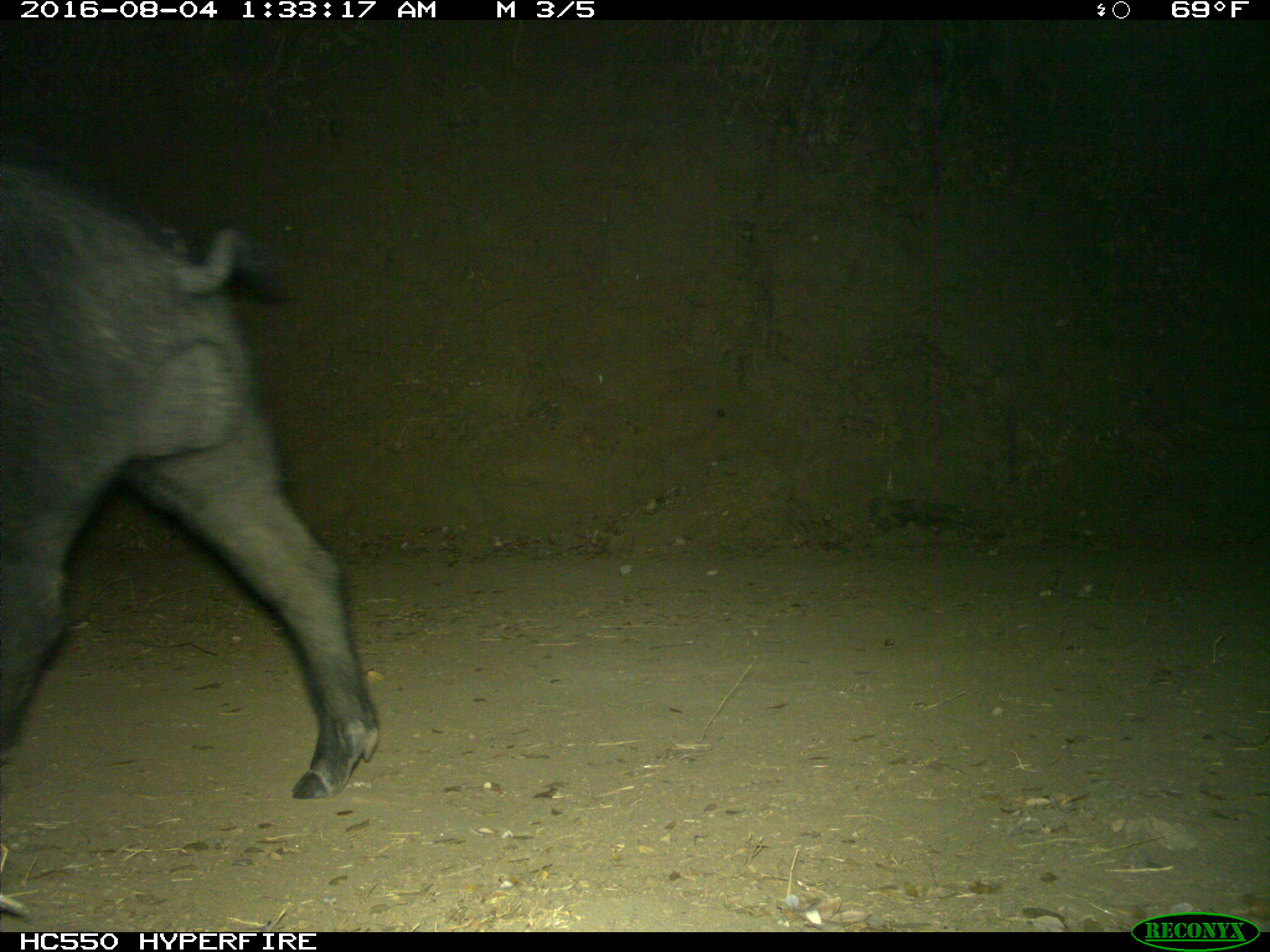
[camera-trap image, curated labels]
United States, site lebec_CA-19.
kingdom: Animalia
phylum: Chordata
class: Mammalia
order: Artiodactyla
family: Suidae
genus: Sus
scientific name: Sus scrofa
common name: wild boar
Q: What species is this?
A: Sus scrofa (wild boar).